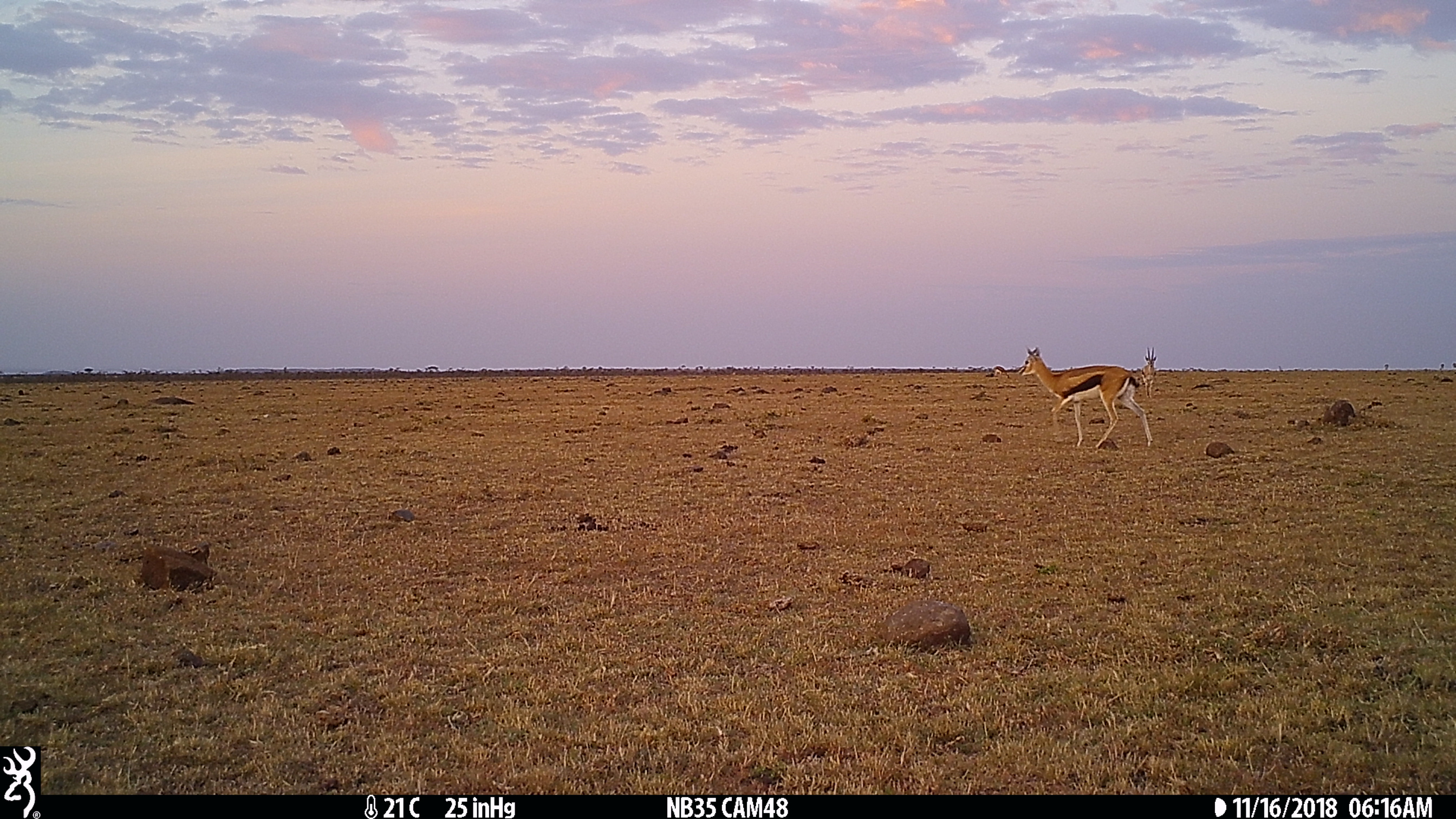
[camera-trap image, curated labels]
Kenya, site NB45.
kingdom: Animalia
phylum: Chordata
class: Mammalia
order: Artiodactyla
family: Bovidae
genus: Eudorcas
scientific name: Eudorcas thomsonii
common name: thomon's gazelle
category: gazelle thomsons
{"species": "gazelle thomsons (thomon's gazelle) (Eudorcas thomsonii)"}